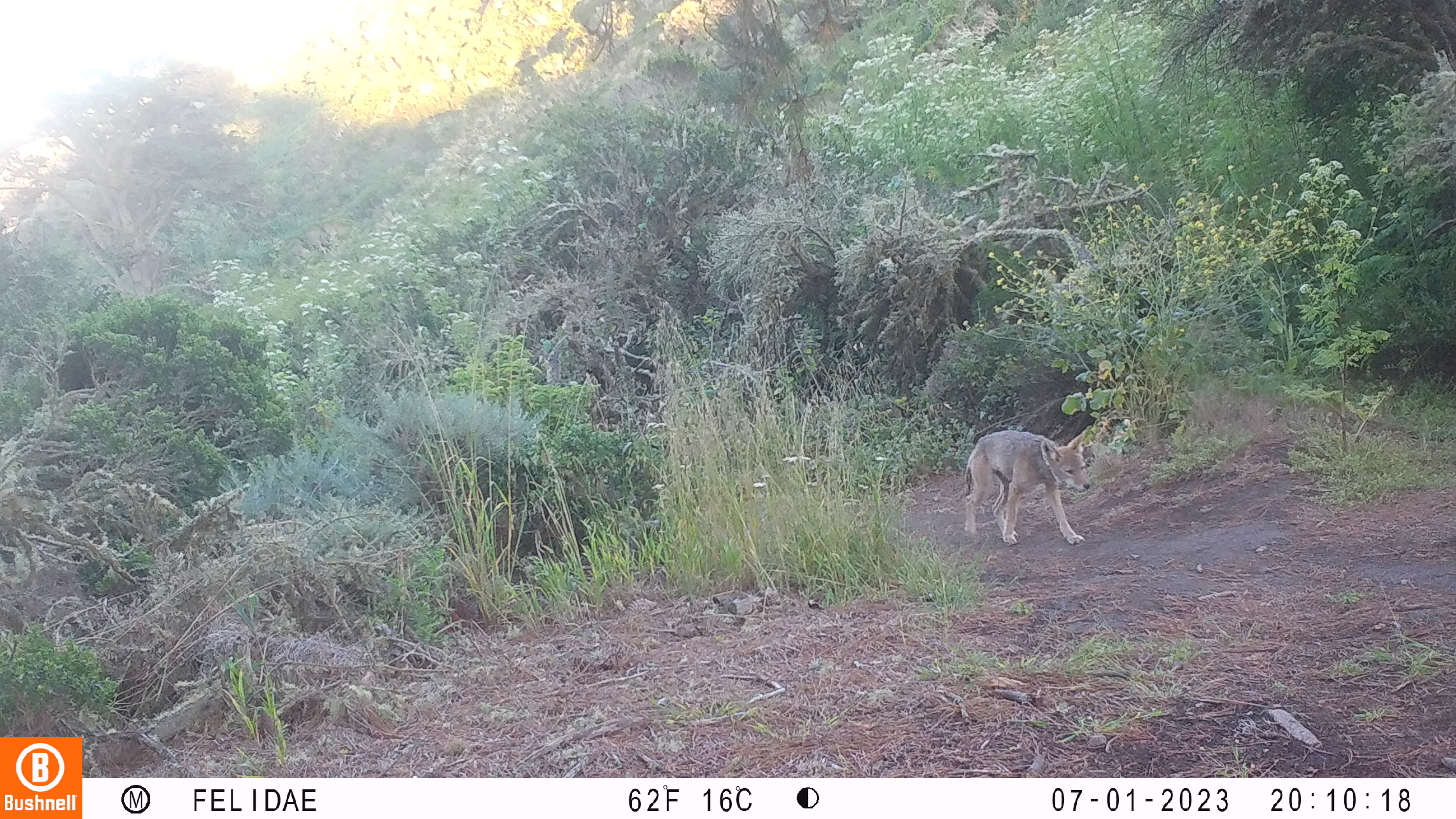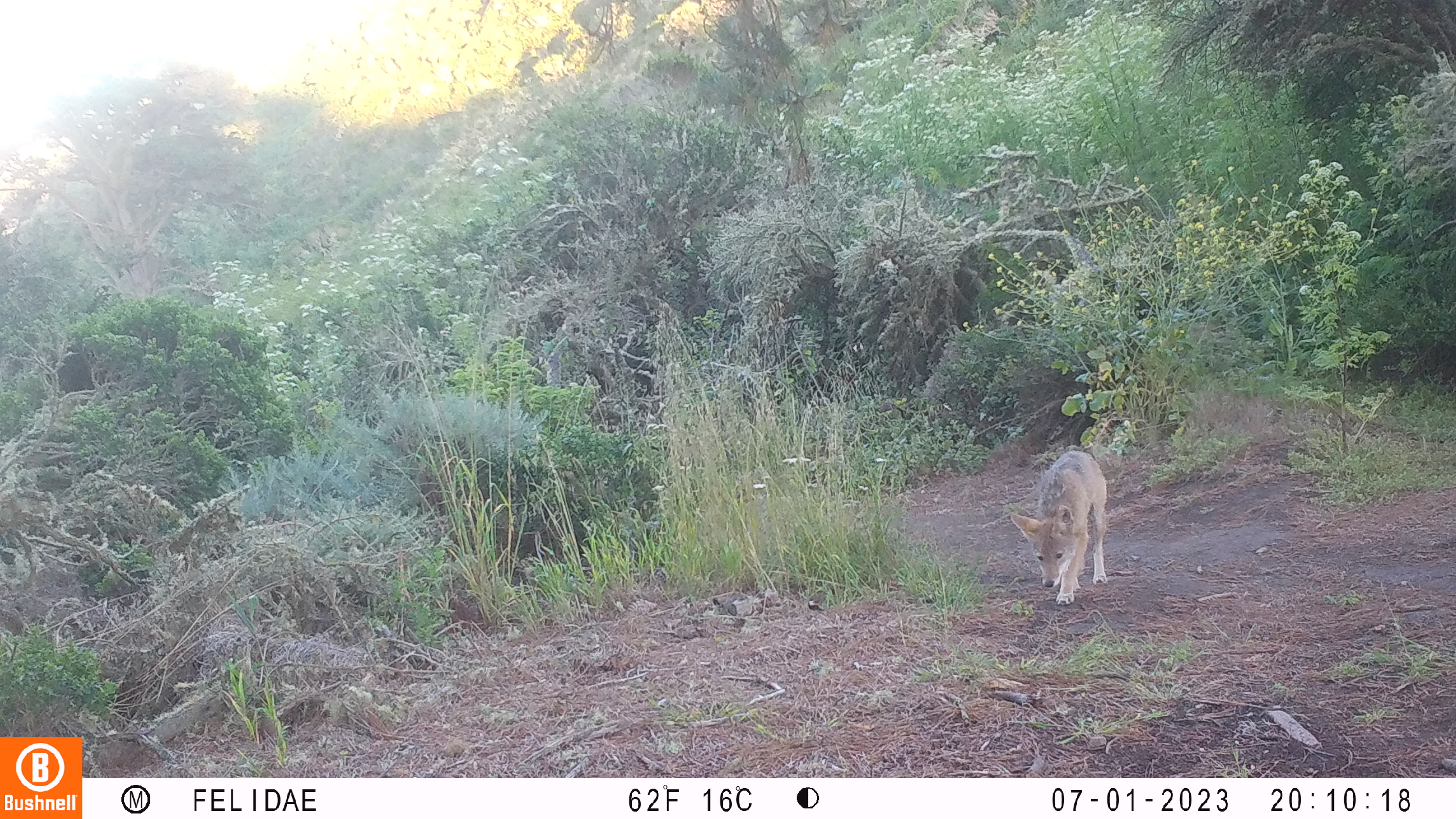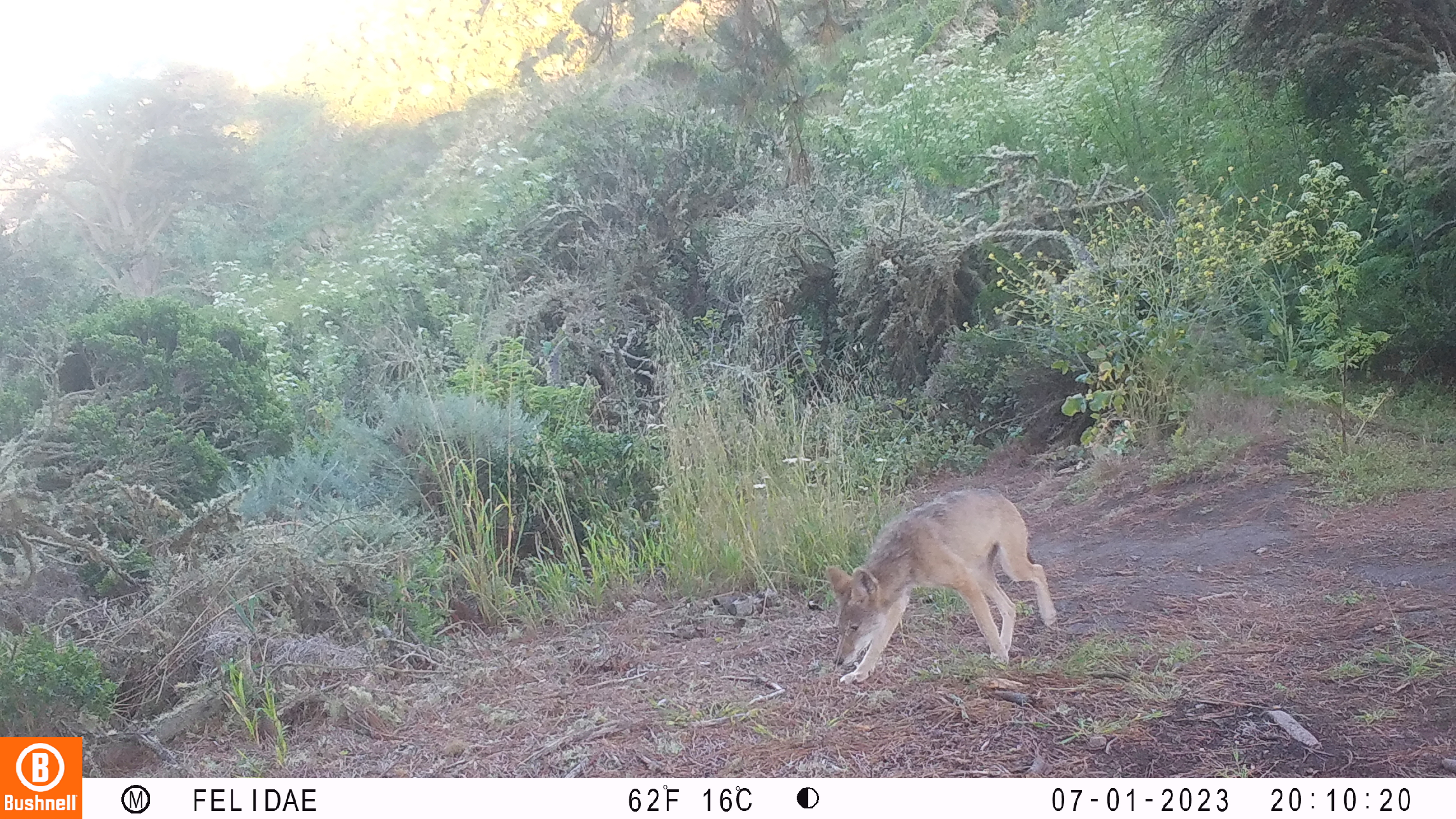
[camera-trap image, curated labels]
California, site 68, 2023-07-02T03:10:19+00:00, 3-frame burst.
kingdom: Animalia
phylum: Chordata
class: Mammalia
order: Carnivora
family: Canidae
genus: Canis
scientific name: Canis latrans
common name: coyote